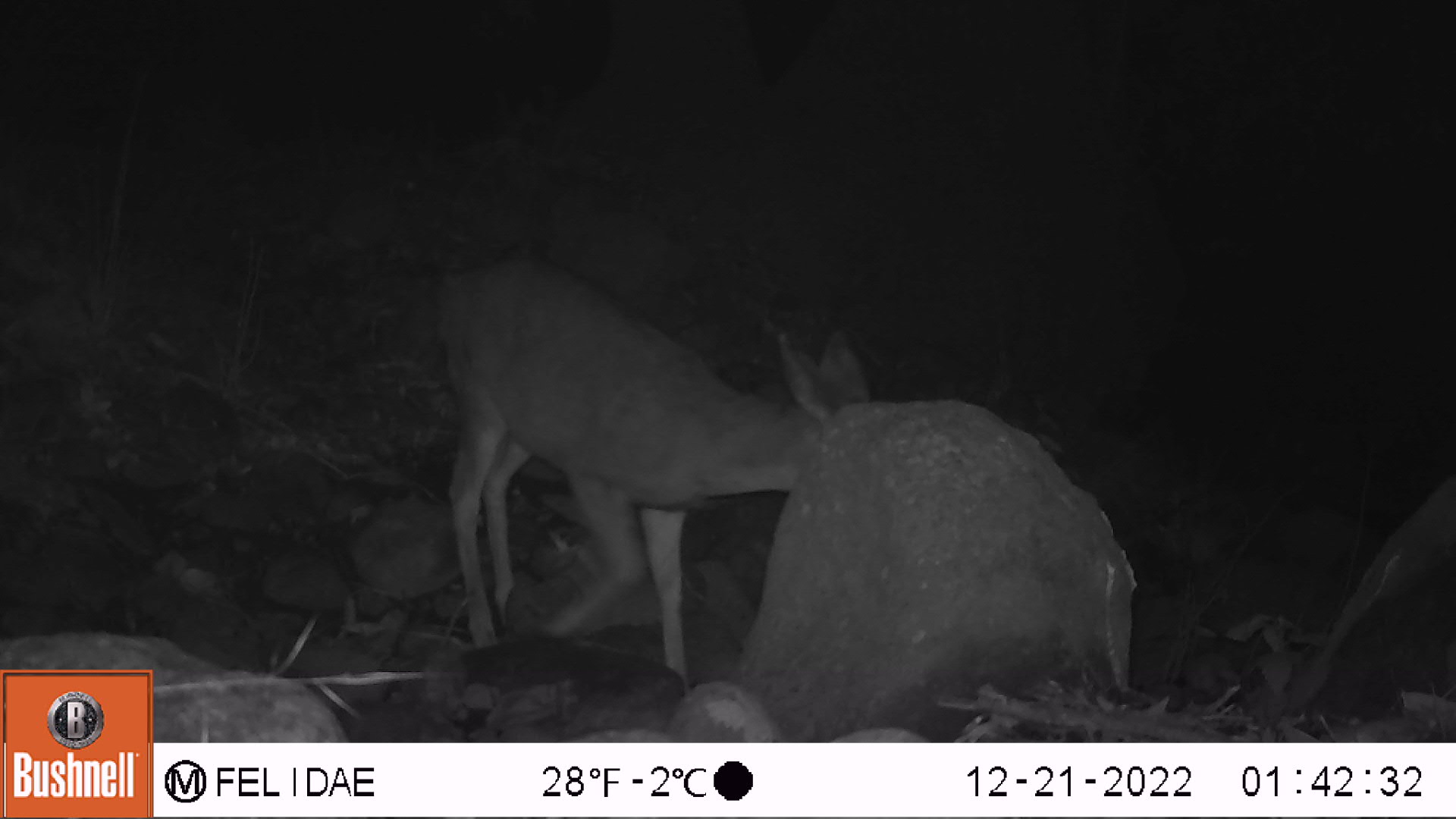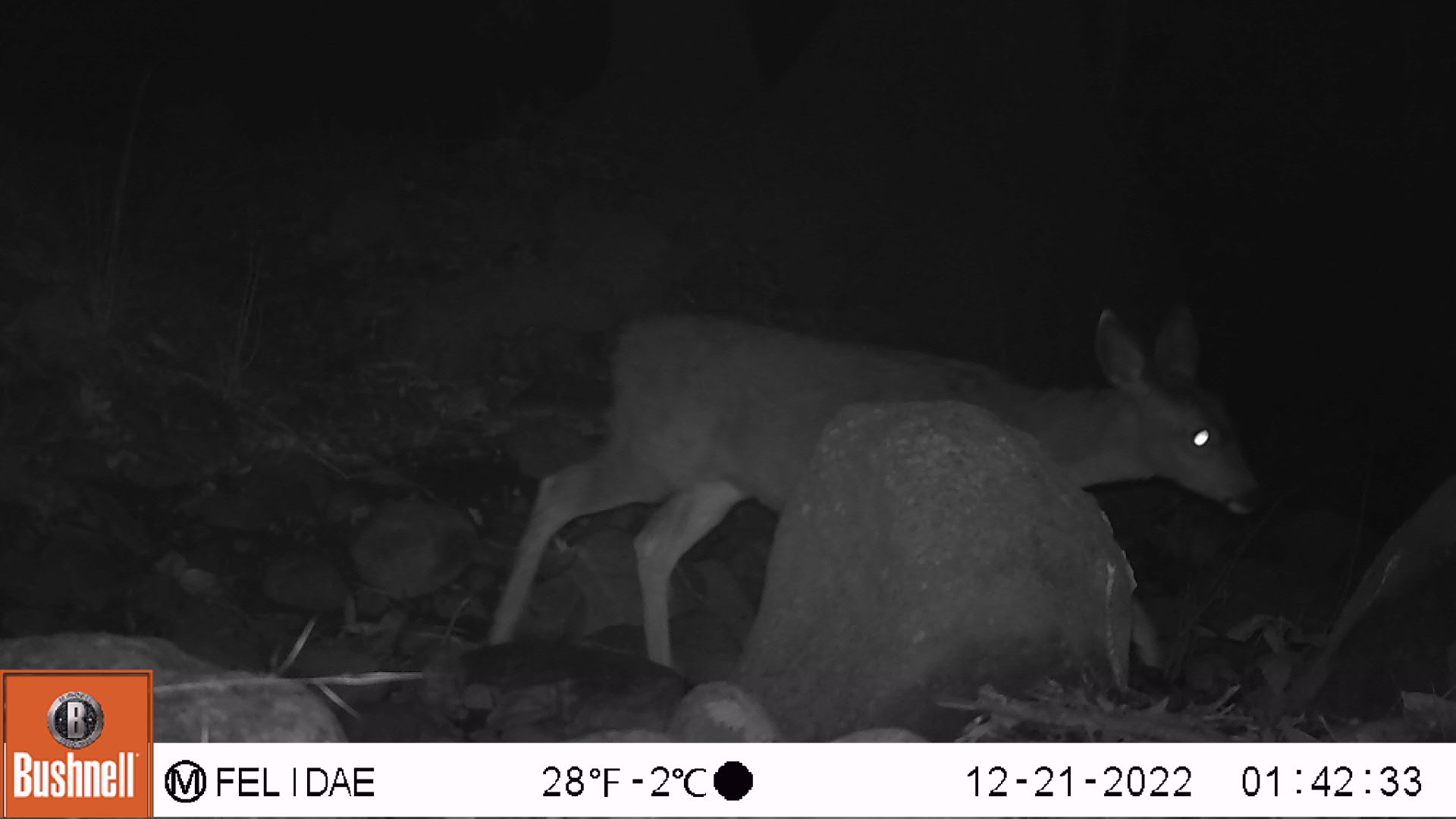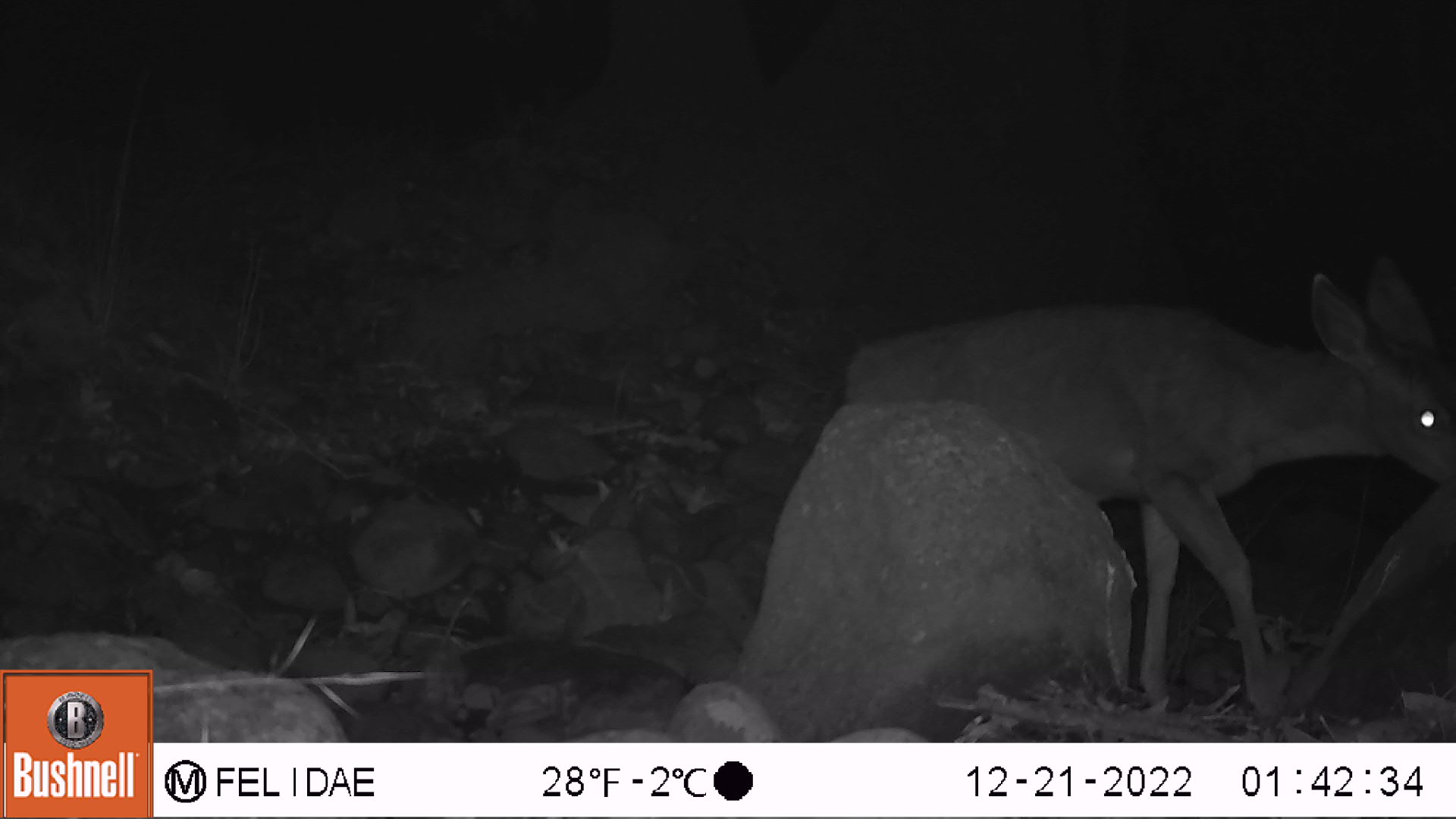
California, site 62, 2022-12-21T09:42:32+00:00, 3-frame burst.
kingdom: Animalia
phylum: Chordata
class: Mammalia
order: Artiodactyla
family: Cervidae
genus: Odocoileus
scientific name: Odocoileus hemionus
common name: mule deer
Mule deer (Odocoileus hemionus).